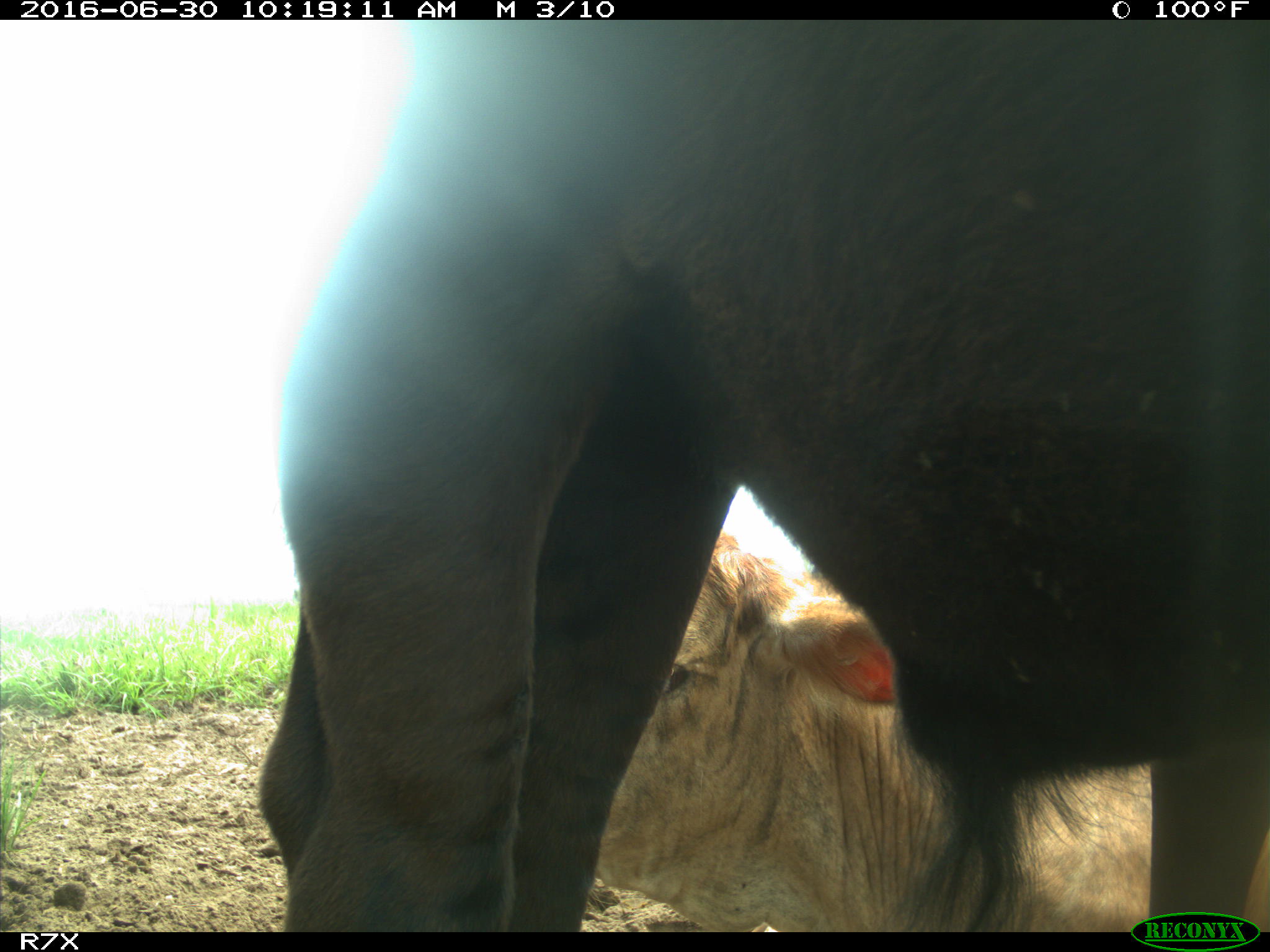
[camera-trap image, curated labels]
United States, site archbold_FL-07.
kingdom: Animalia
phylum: Chordata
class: Mammalia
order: Artiodactyla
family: Bovidae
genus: Bos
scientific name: Bos taurus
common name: domestic cow